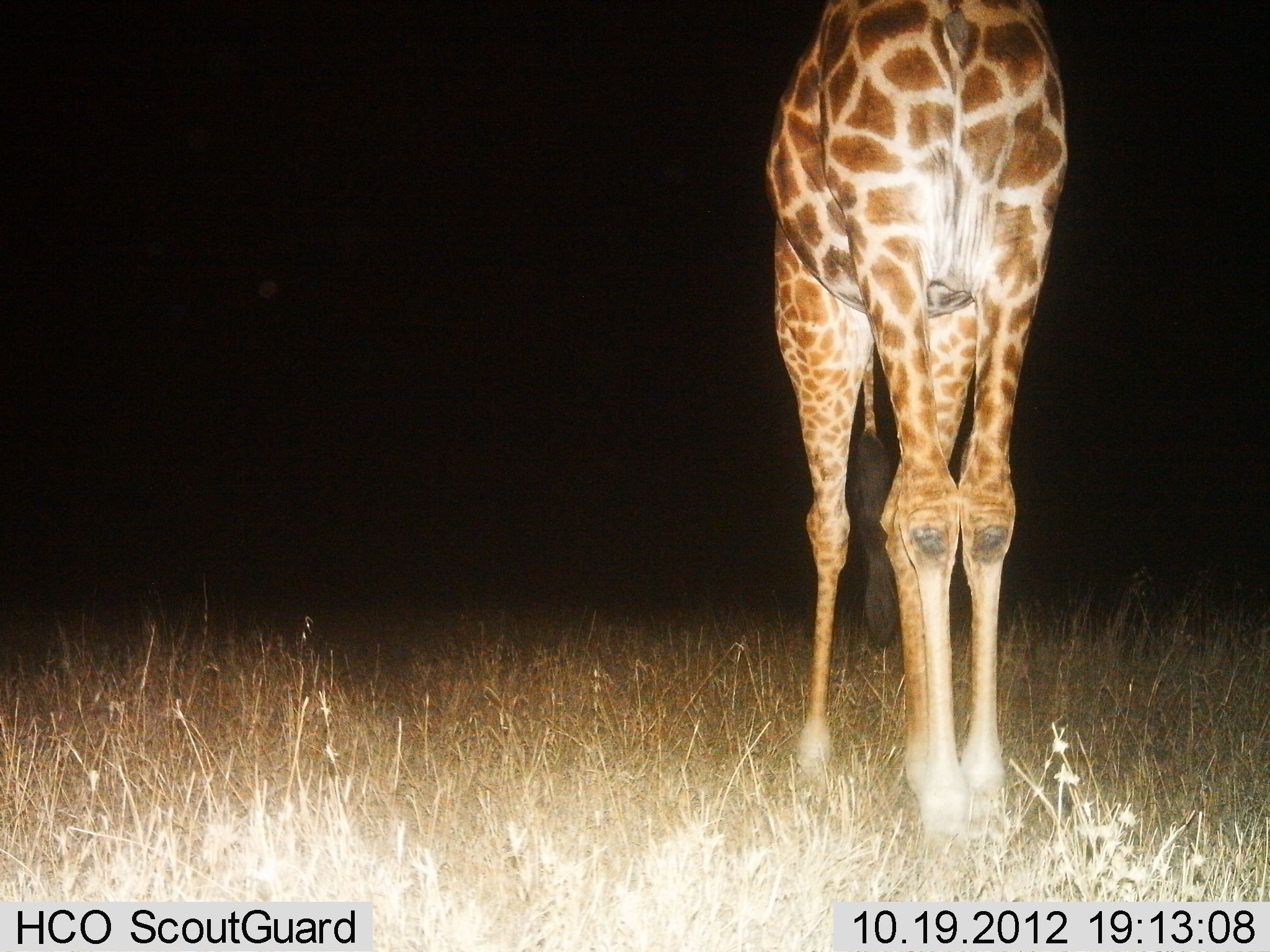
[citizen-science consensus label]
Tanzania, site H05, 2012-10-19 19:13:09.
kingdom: Animalia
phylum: Chordata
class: Mammalia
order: Artiodactyla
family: Giraffidae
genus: Giraffa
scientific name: Giraffa camelopardalis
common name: giraffe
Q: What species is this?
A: Giraffe (Giraffa camelopardalis).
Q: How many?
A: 1.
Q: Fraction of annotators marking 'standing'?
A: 80%.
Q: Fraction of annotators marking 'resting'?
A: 10%.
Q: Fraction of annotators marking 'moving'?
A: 0%.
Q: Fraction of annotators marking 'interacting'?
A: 0%.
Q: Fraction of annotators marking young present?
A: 0%.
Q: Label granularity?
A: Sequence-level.